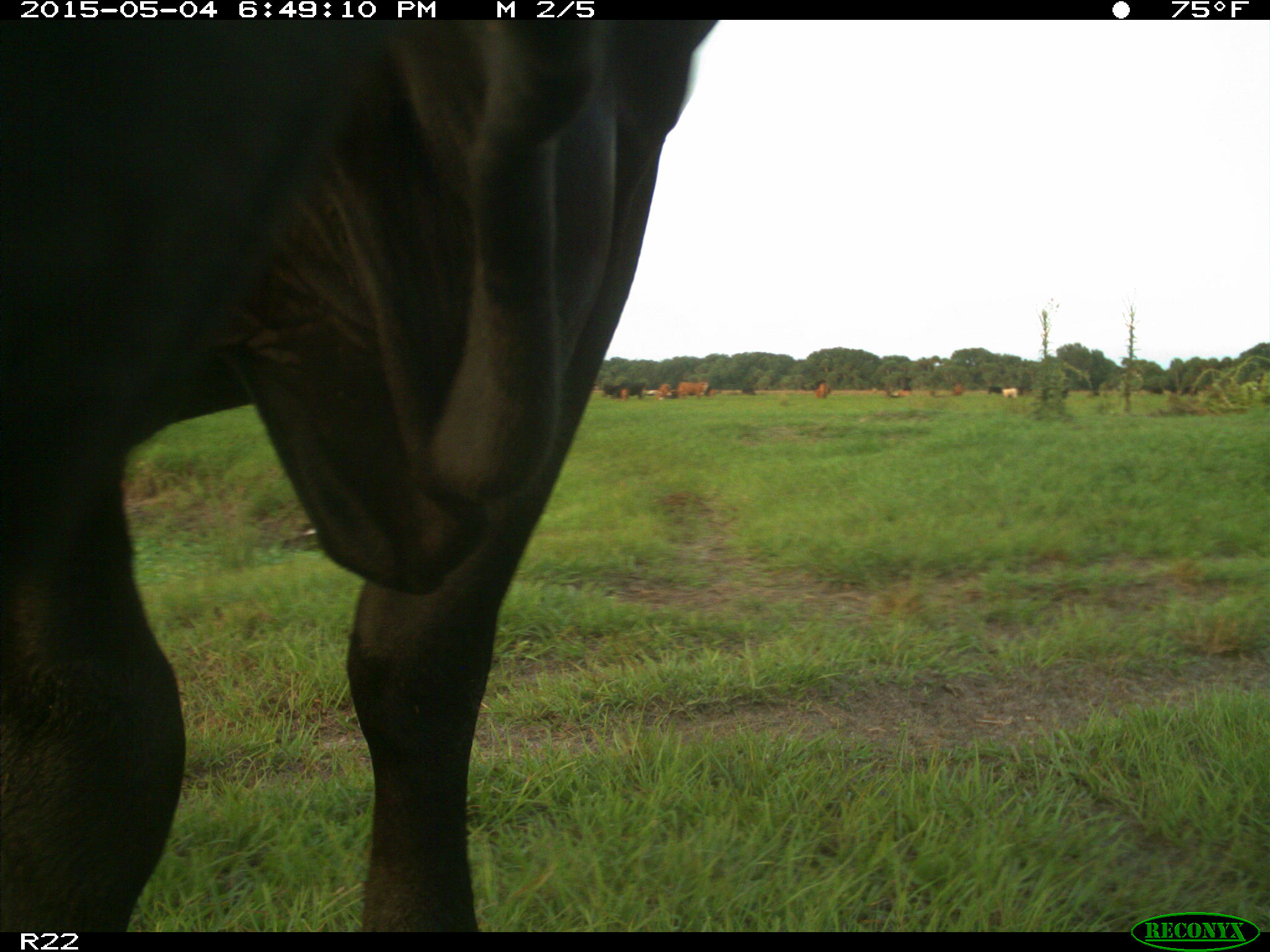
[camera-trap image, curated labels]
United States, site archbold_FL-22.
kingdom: Animalia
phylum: Chordata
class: Mammalia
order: Artiodactyla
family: Bovidae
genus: Bos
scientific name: Bos taurus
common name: domestic cow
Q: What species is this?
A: Bos taurus (domestic cow).